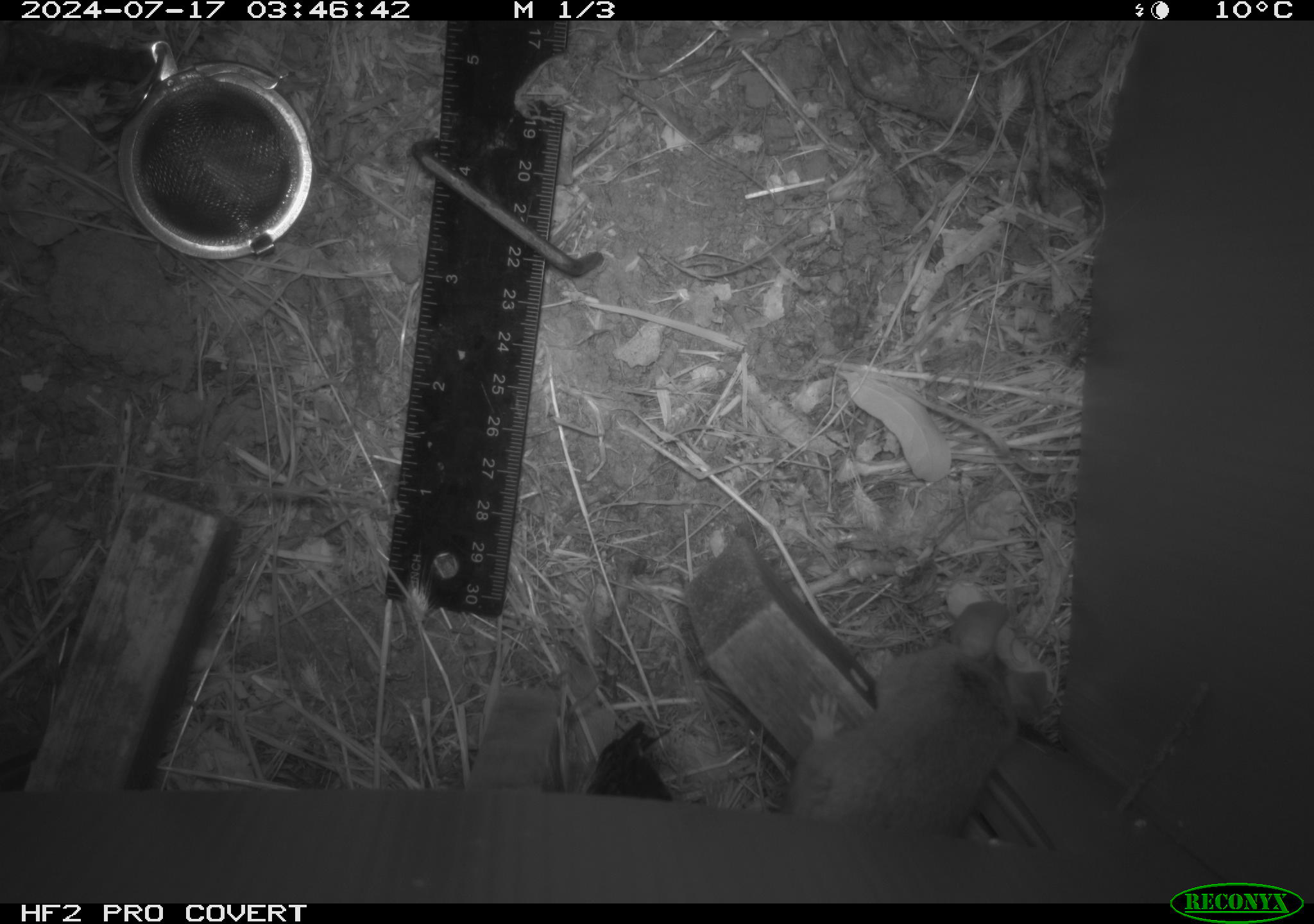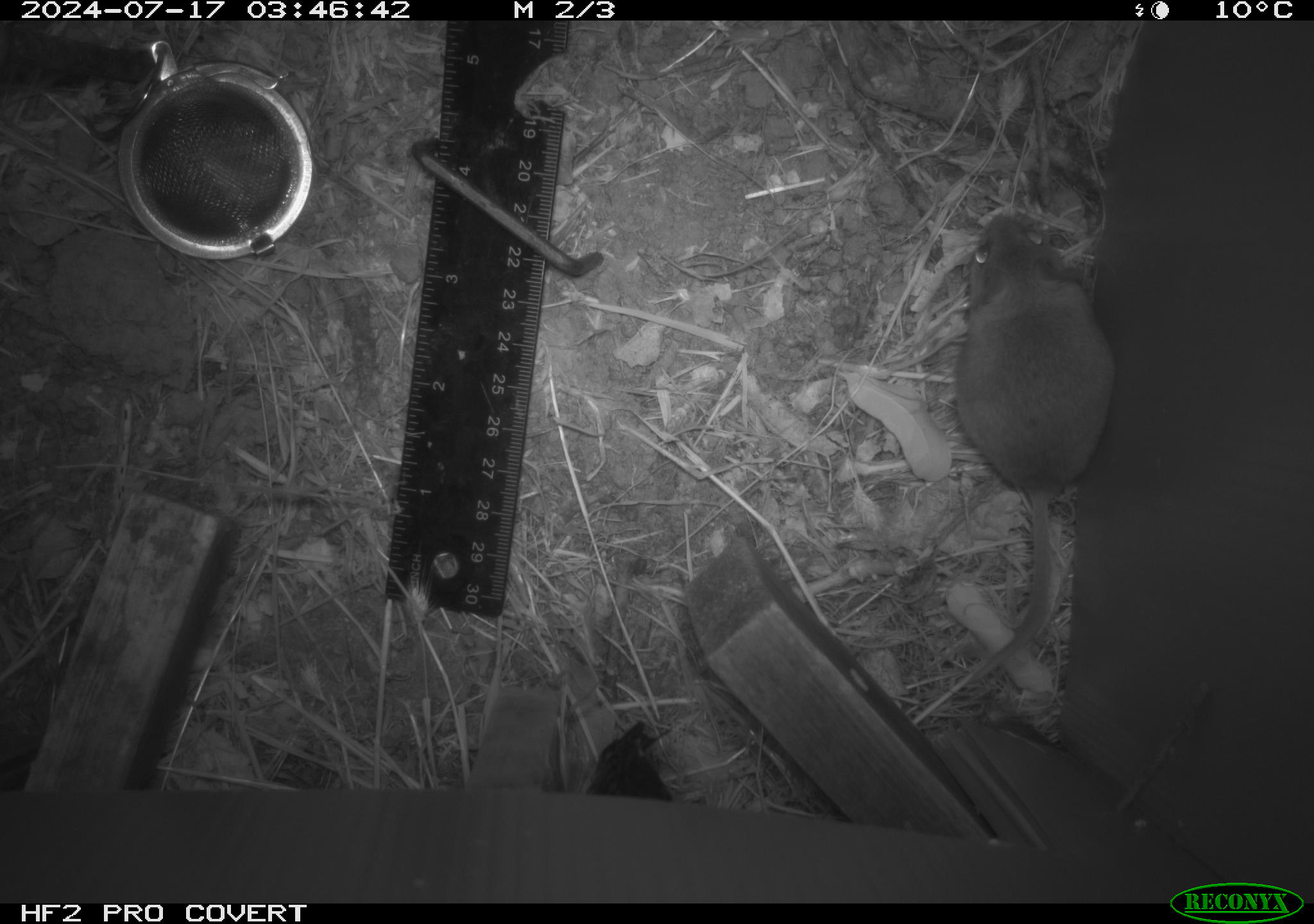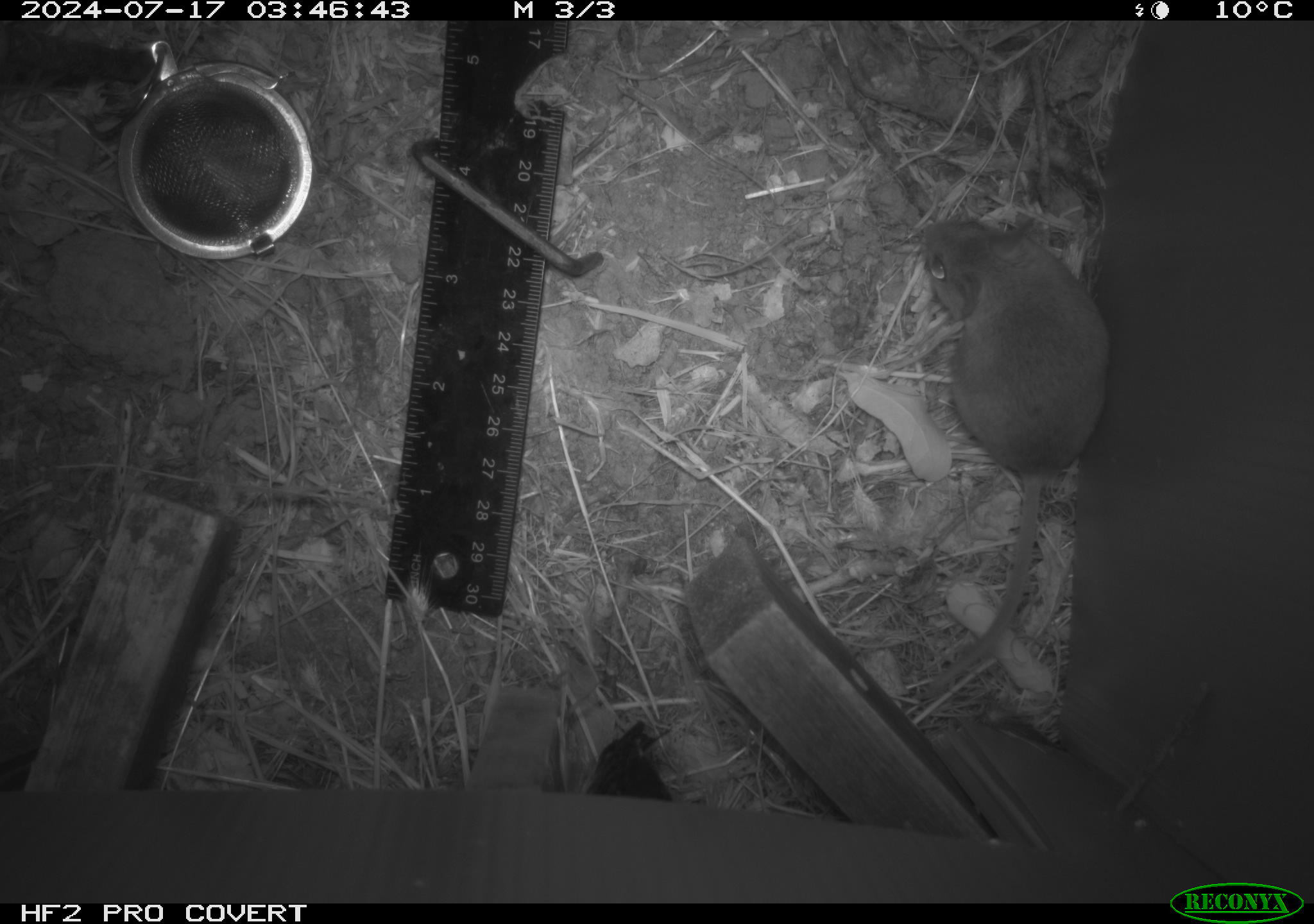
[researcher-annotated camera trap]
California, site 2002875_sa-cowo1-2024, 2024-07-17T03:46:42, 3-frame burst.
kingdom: Animalia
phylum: Chordata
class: Mammalia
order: Rodentia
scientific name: Rodentia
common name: mouse species